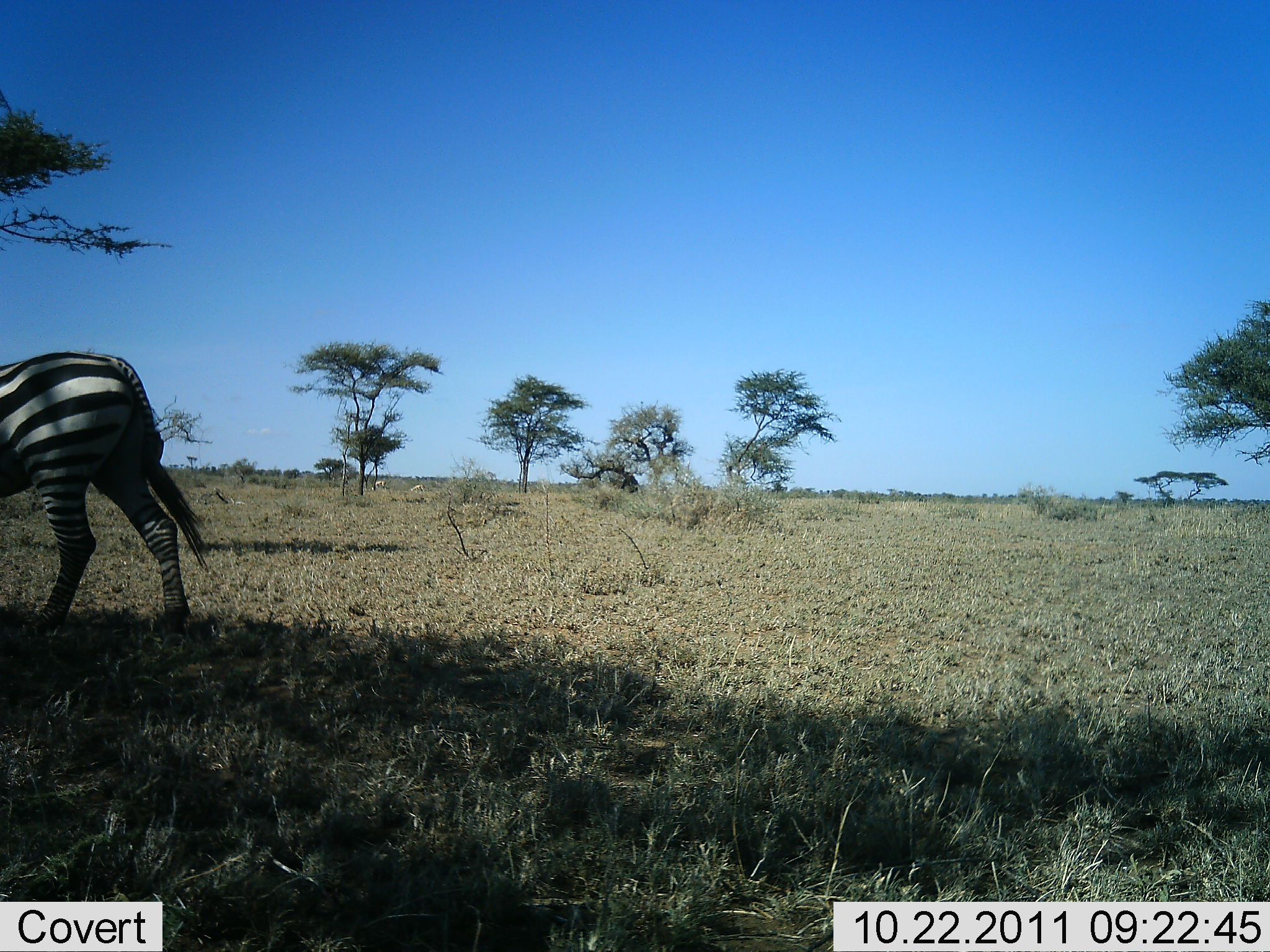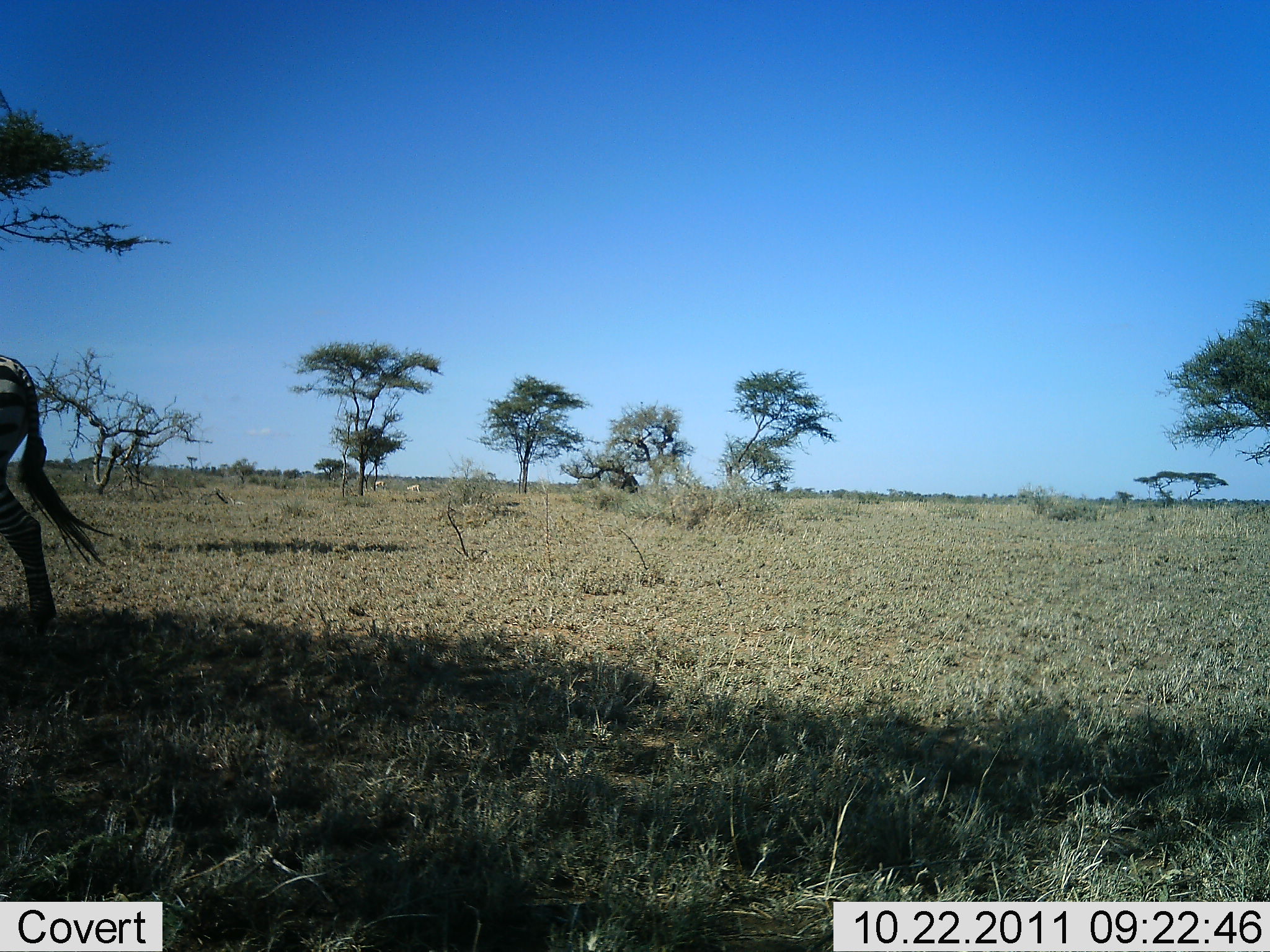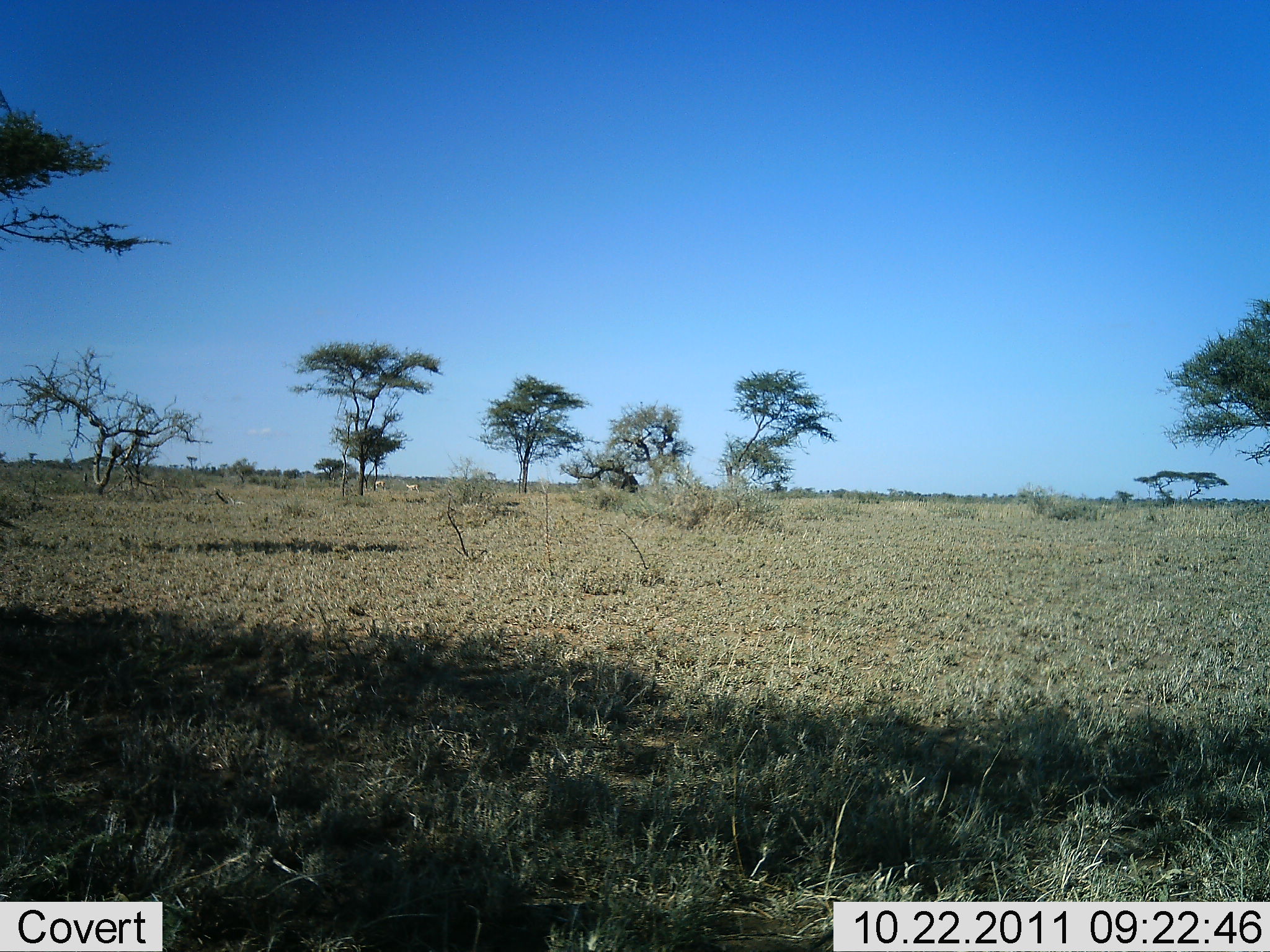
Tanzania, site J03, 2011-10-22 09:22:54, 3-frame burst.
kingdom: Animalia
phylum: Chordata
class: Mammalia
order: Perissodactyla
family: Equidae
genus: Equus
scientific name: Equus quagga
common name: plains zebra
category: zebra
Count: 1.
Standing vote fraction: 0%.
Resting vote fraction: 0%.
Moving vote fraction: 100%.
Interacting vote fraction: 0%.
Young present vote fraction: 0%.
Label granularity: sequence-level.